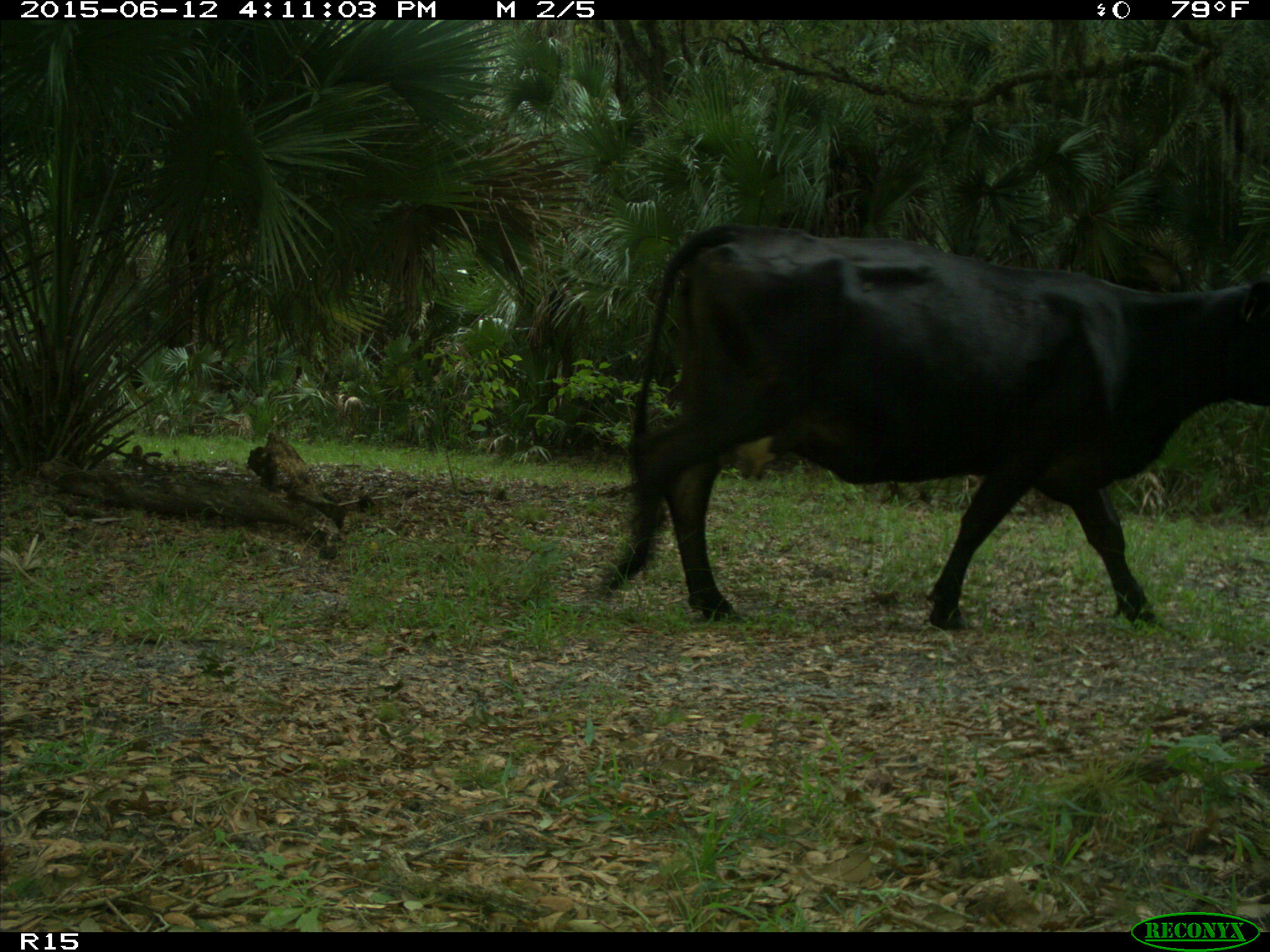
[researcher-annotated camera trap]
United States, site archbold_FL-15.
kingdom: Animalia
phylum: Chordata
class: Mammalia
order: Artiodactyla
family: Bovidae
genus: Bos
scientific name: Bos taurus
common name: domestic cow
Bos taurus (domestic cow).